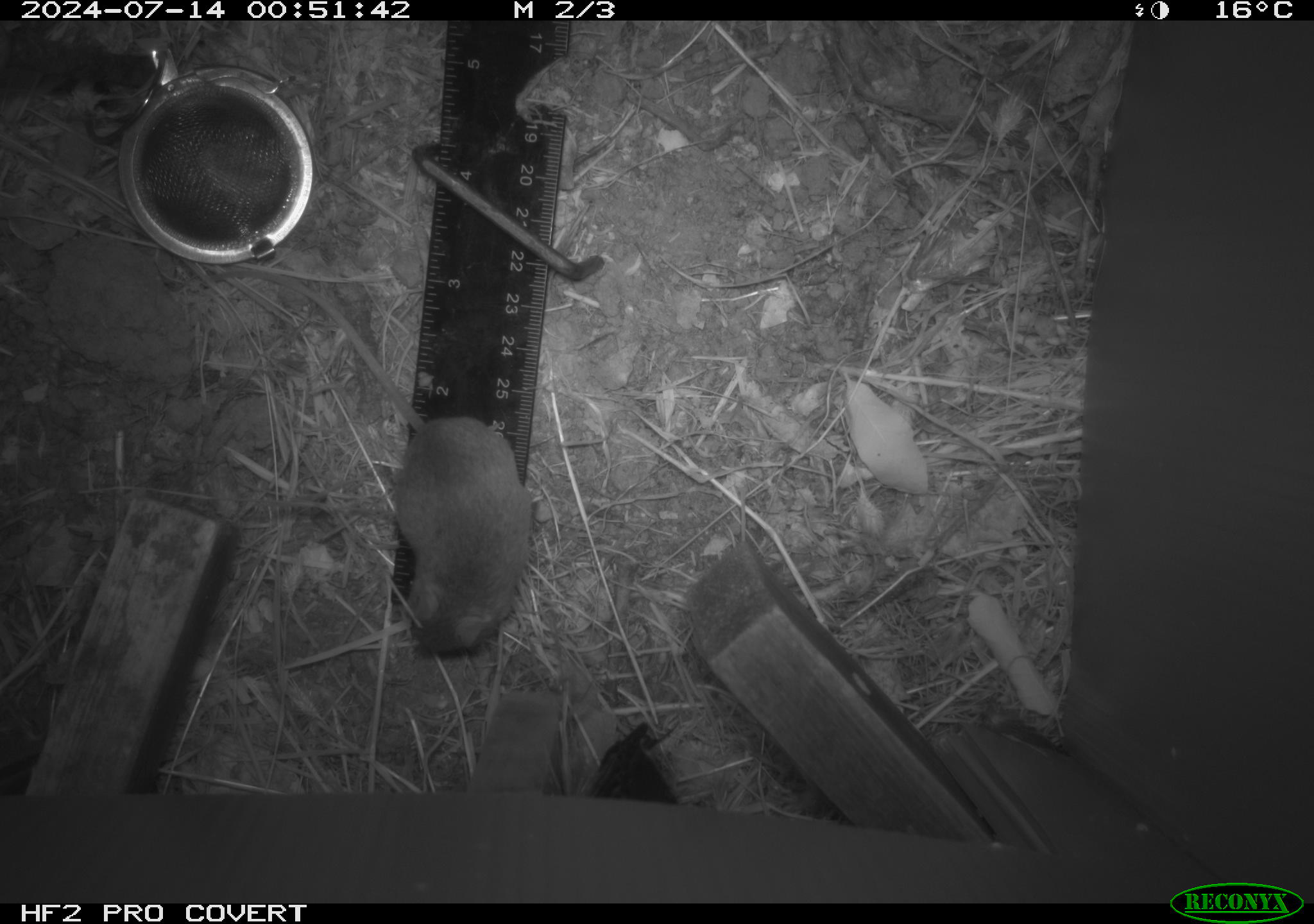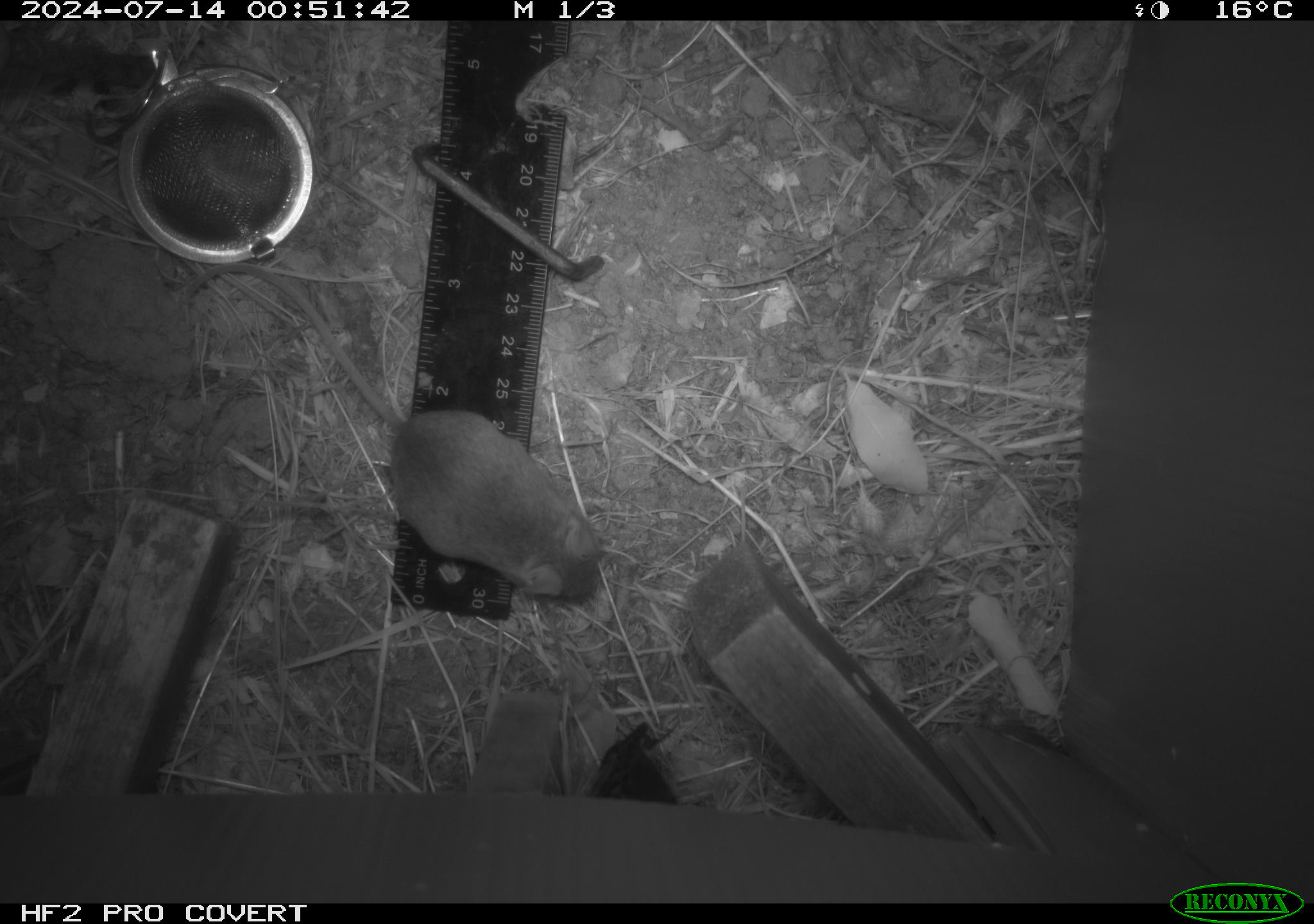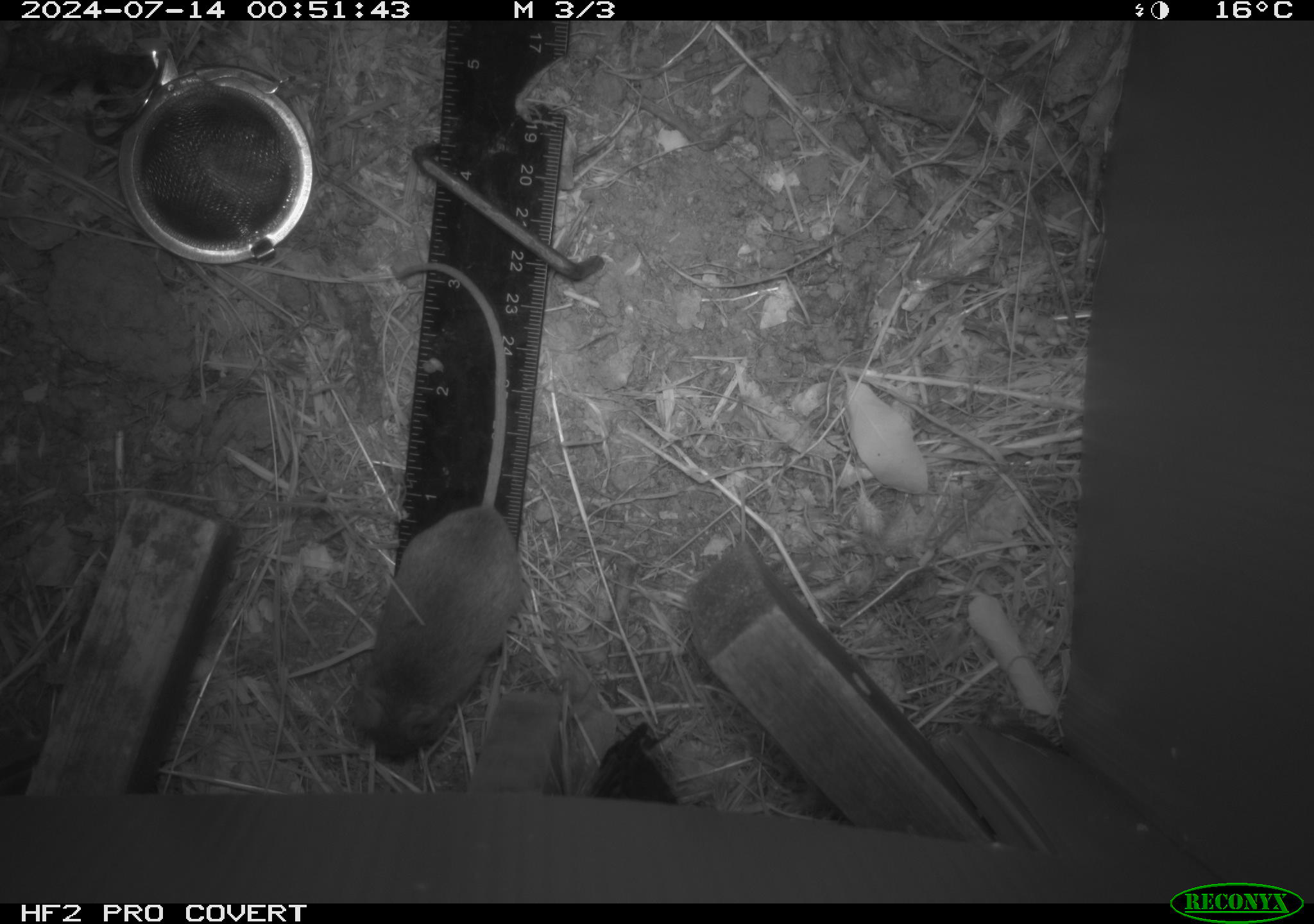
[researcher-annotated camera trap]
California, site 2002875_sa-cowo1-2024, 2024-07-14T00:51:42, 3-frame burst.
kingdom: Animalia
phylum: Chordata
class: Mammalia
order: Rodentia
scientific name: Rodentia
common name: mouse species